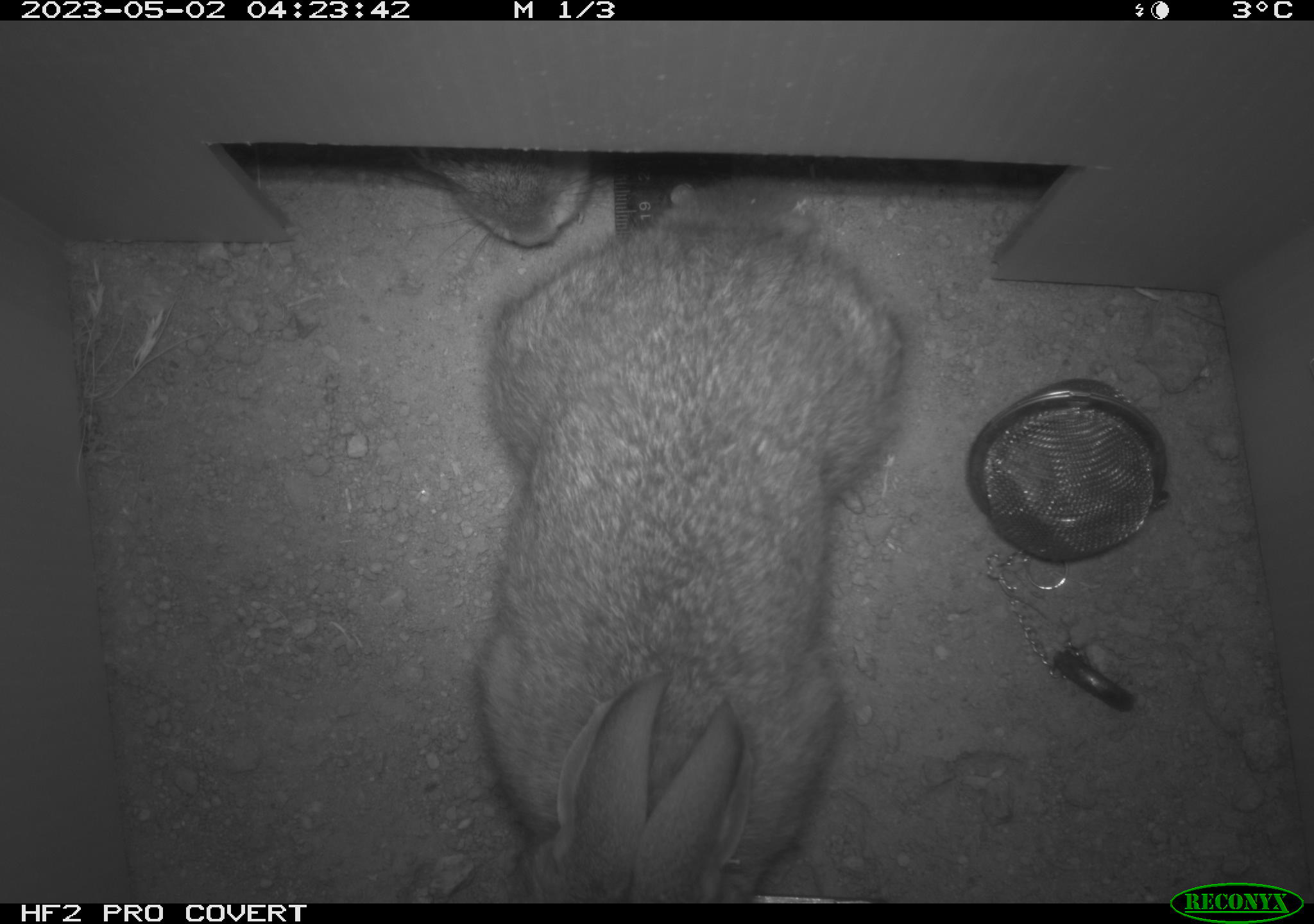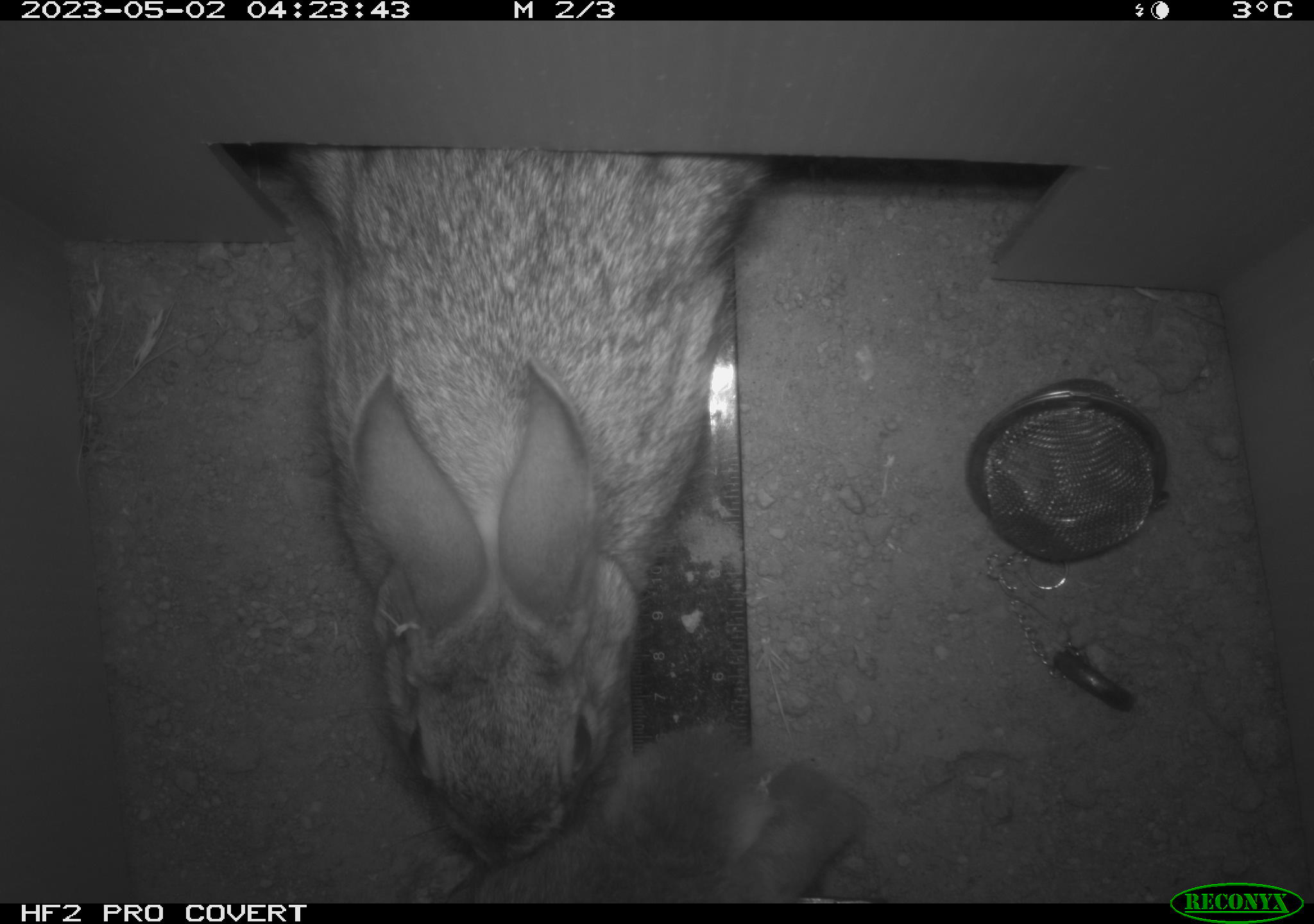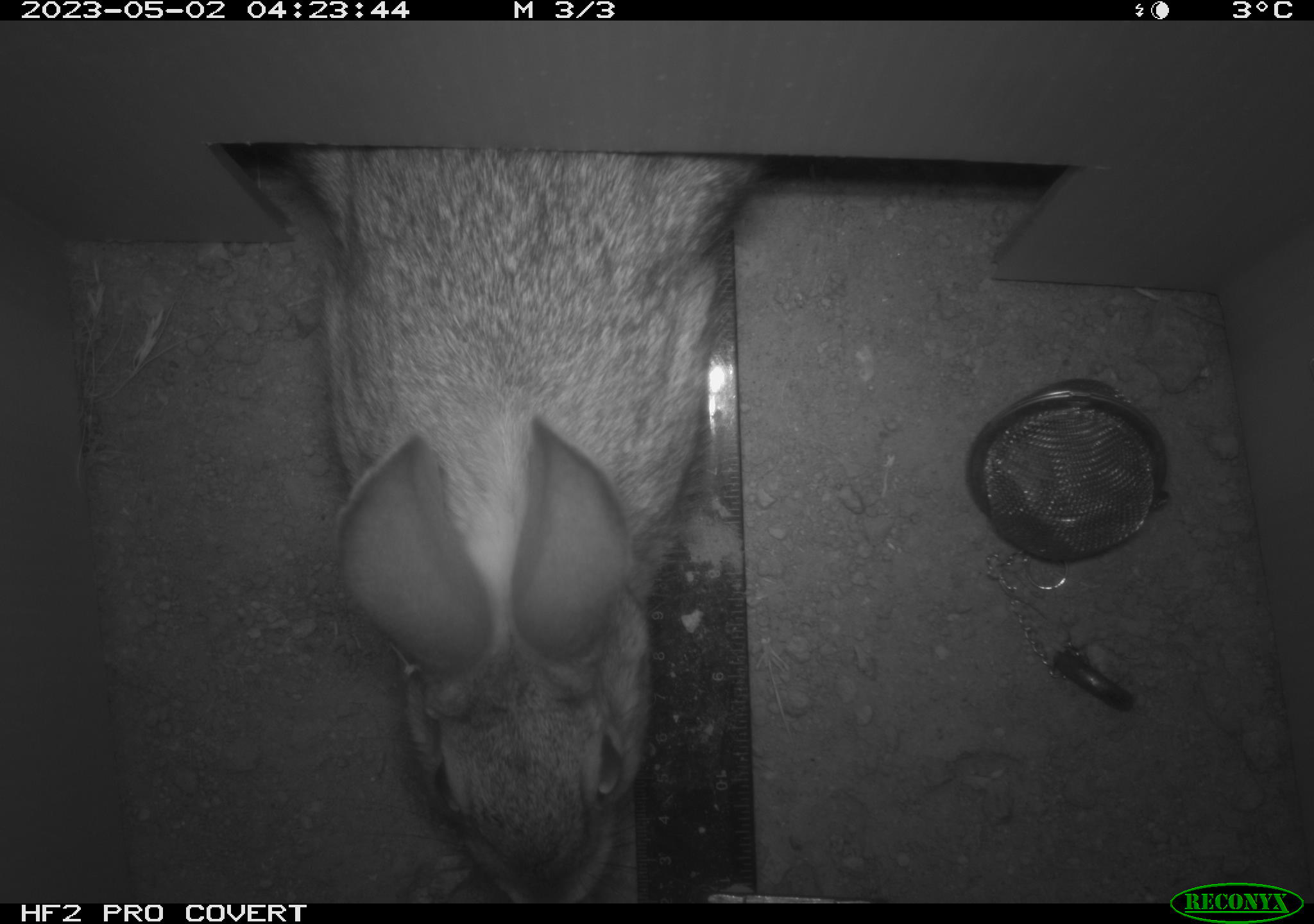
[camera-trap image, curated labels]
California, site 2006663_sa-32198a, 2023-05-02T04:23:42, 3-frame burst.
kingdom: Animalia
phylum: Chordata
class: Mammalia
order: Lagomorpha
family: Leporidae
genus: Sylvilagus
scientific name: Sylvilagus audubonii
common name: desert cottontail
Desert cottontail (Sylvilagus audubonii).